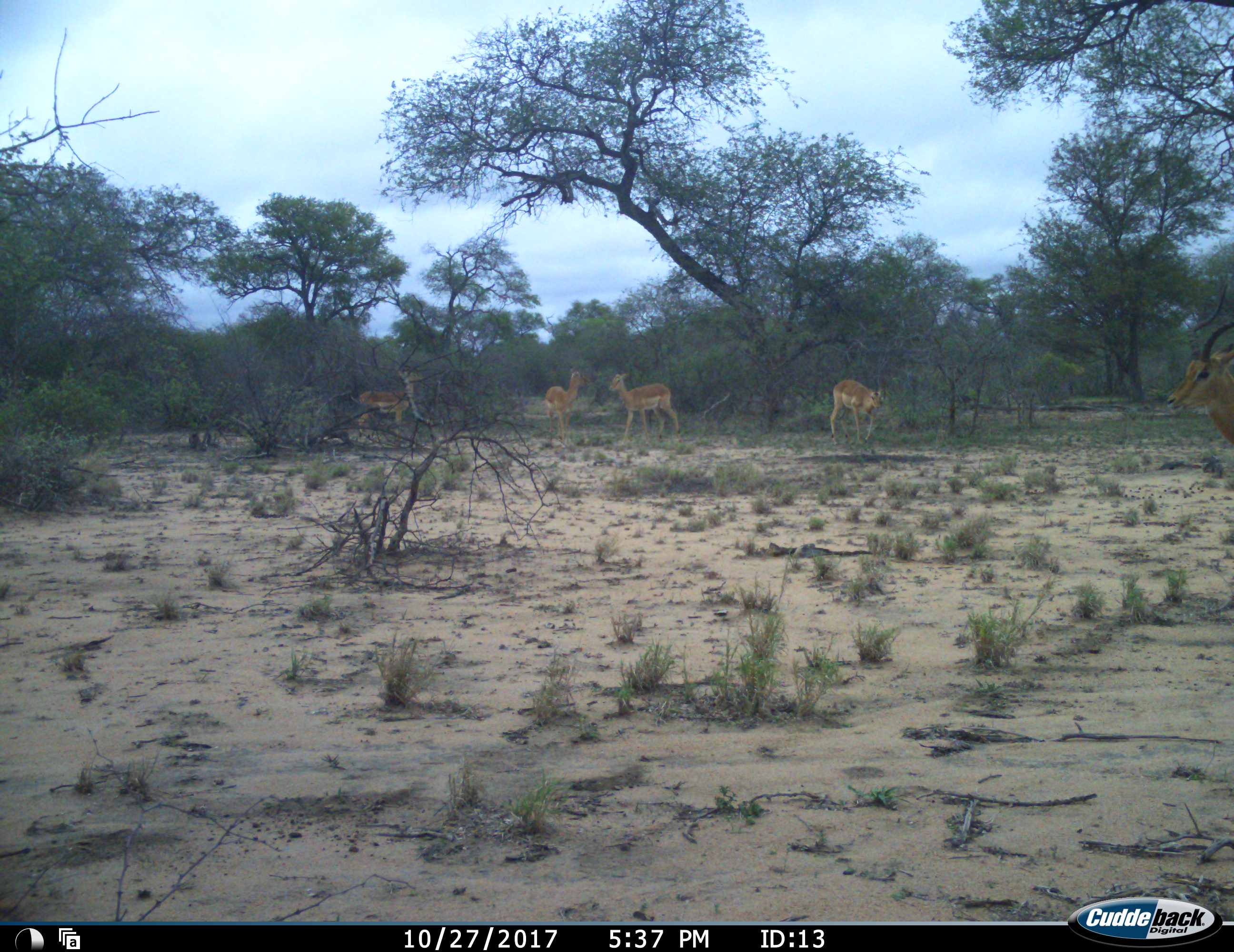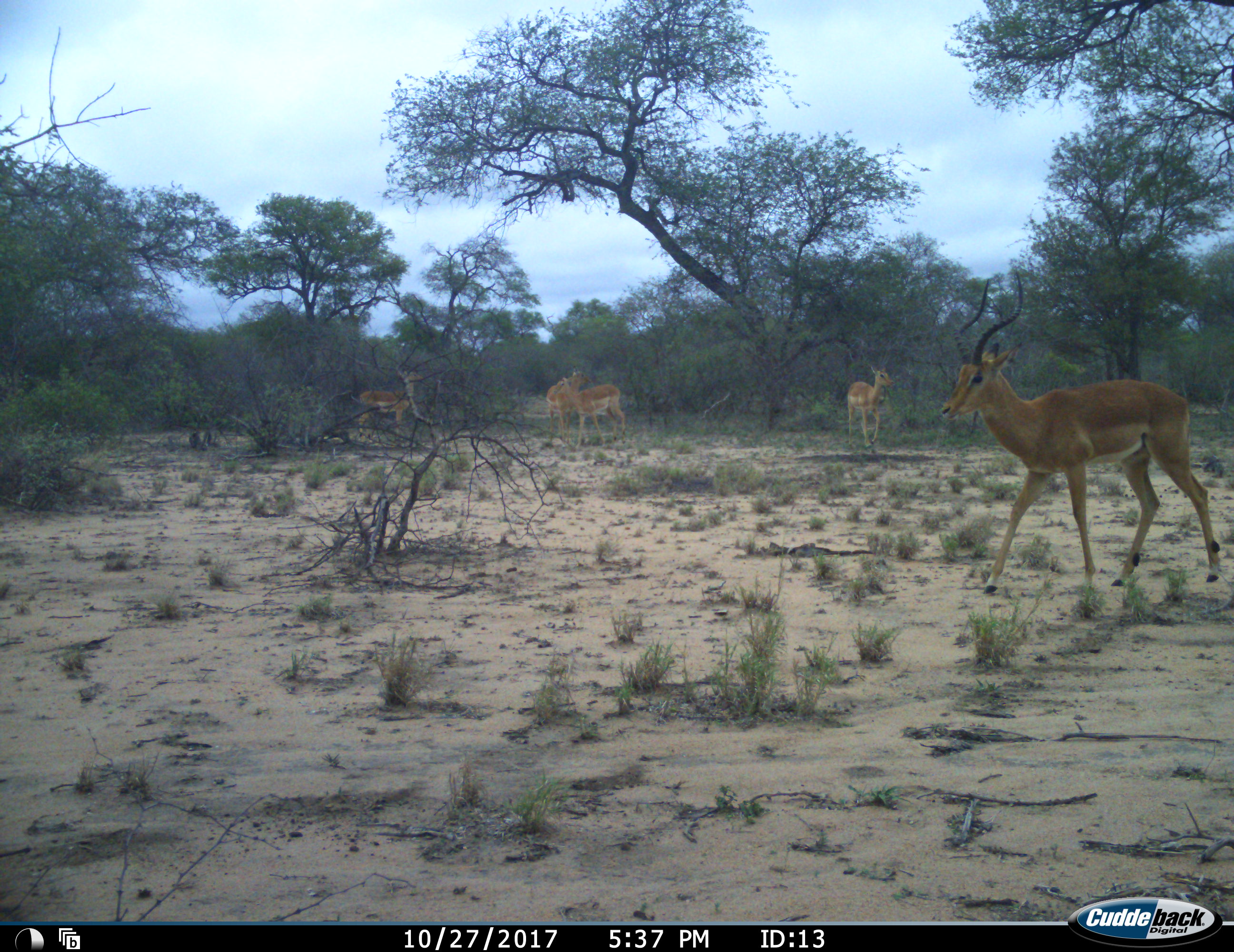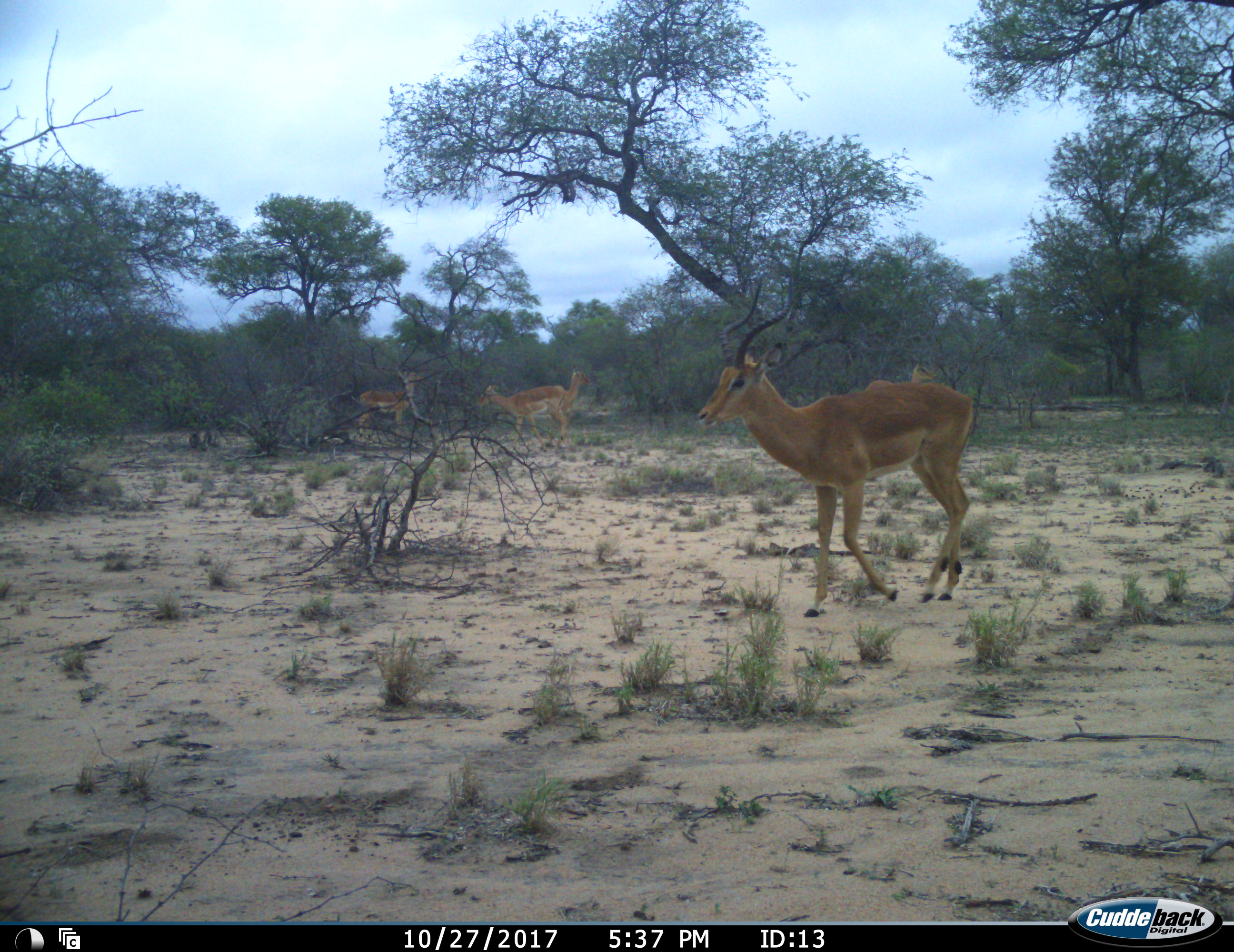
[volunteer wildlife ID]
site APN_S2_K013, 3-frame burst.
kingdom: Animalia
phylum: Chordata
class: Mammalia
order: Artiodactyla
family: Bovidae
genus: Aepyceros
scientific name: Aepyceros melampus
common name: impala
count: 5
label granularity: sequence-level